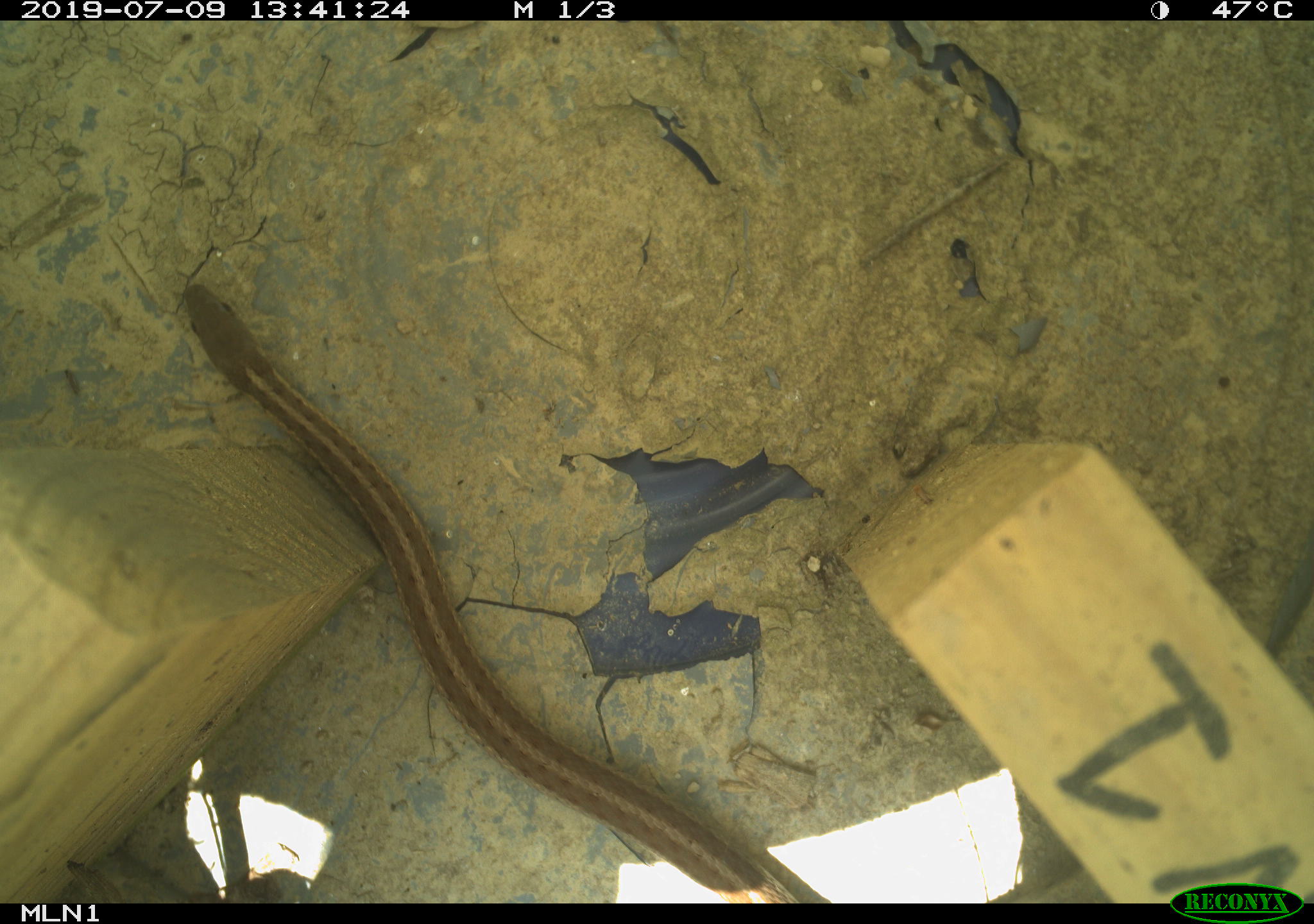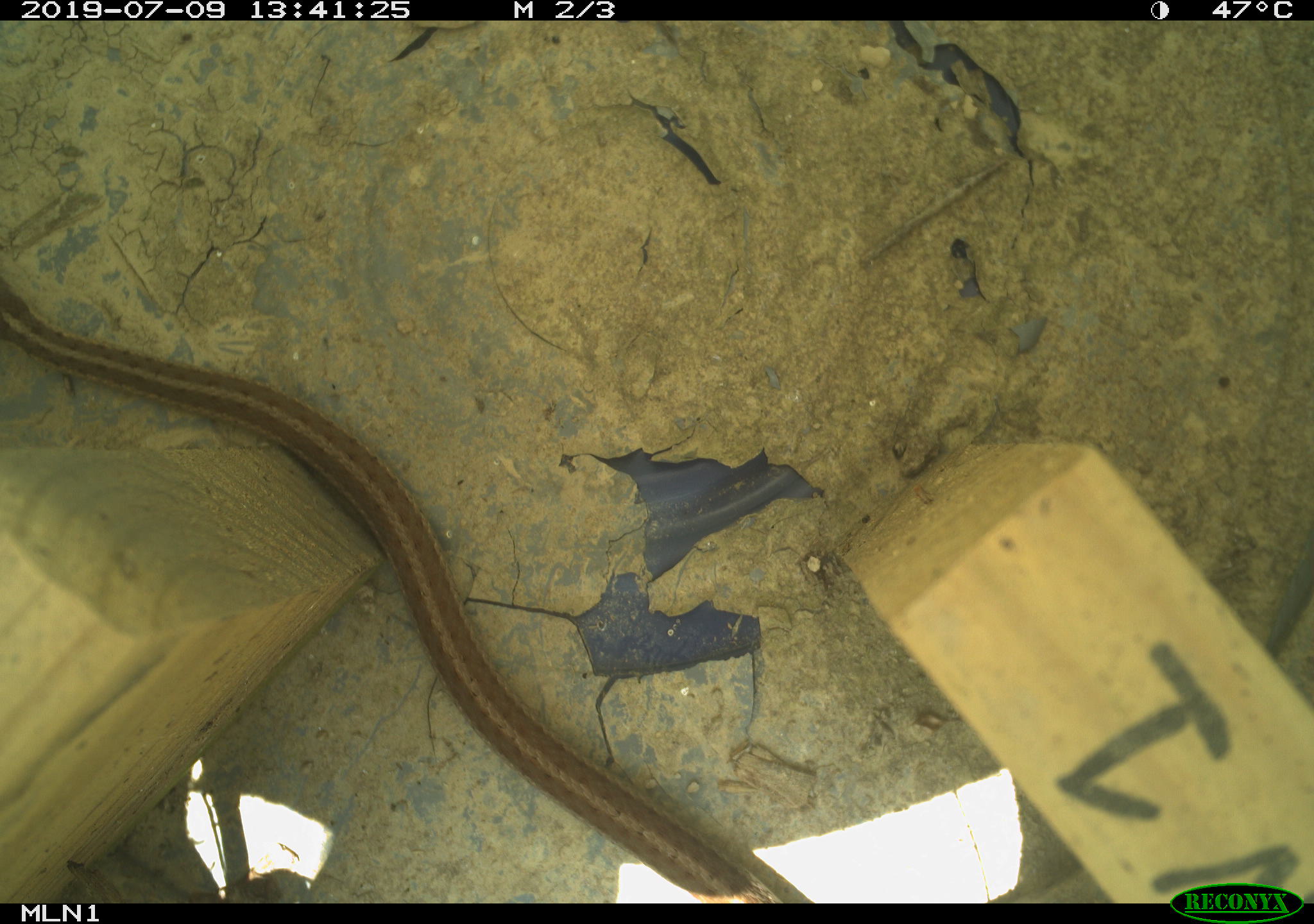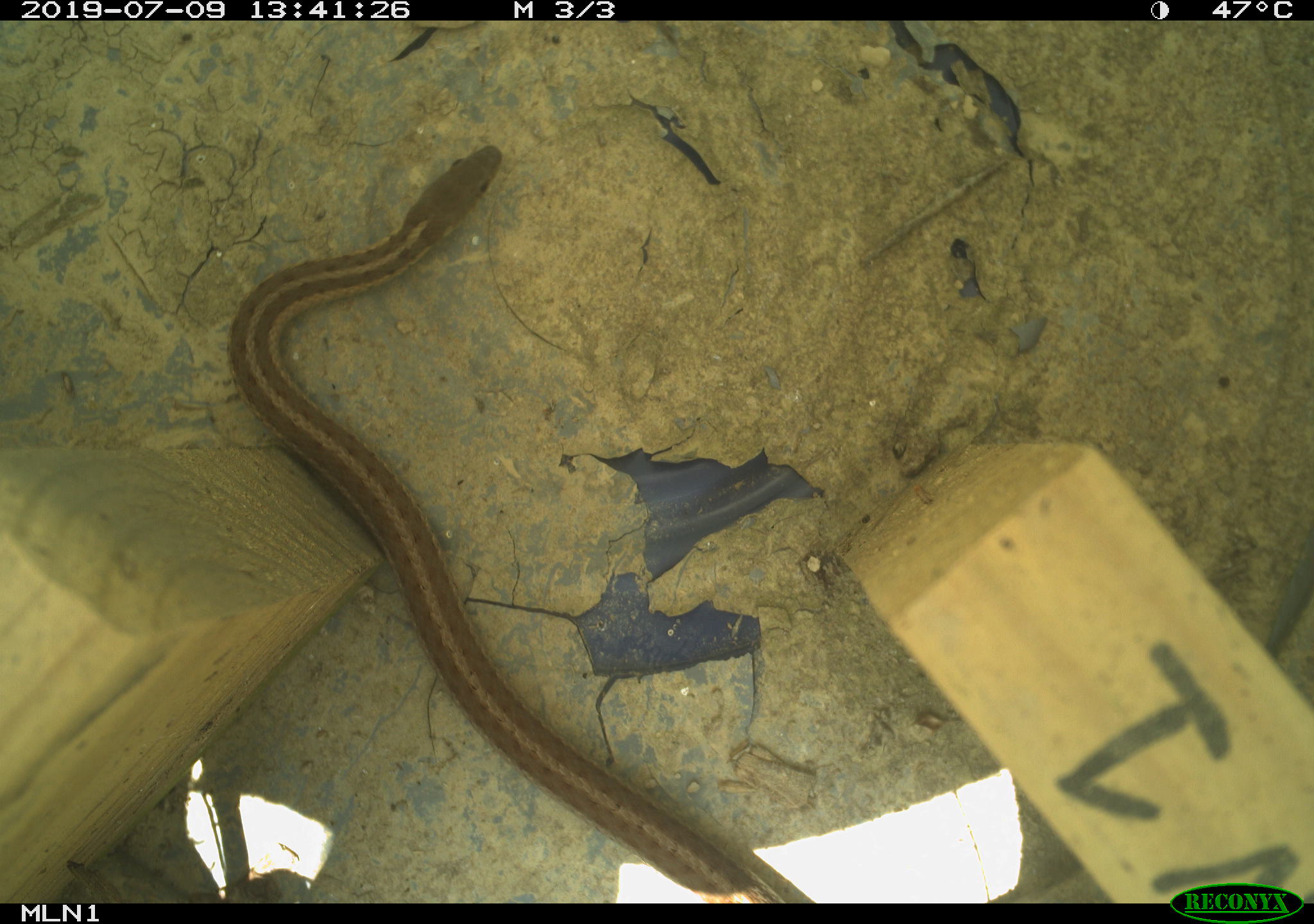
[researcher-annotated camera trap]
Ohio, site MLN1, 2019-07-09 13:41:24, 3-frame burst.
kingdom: Animalia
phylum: Chordata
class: Reptilia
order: Squamata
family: Colubridae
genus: Thamnophis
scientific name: Thamnophis sirtalis sirtalis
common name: eastern gartersnake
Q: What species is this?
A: Eastern gartersnake (Thamnophis sirtalis sirtalis).